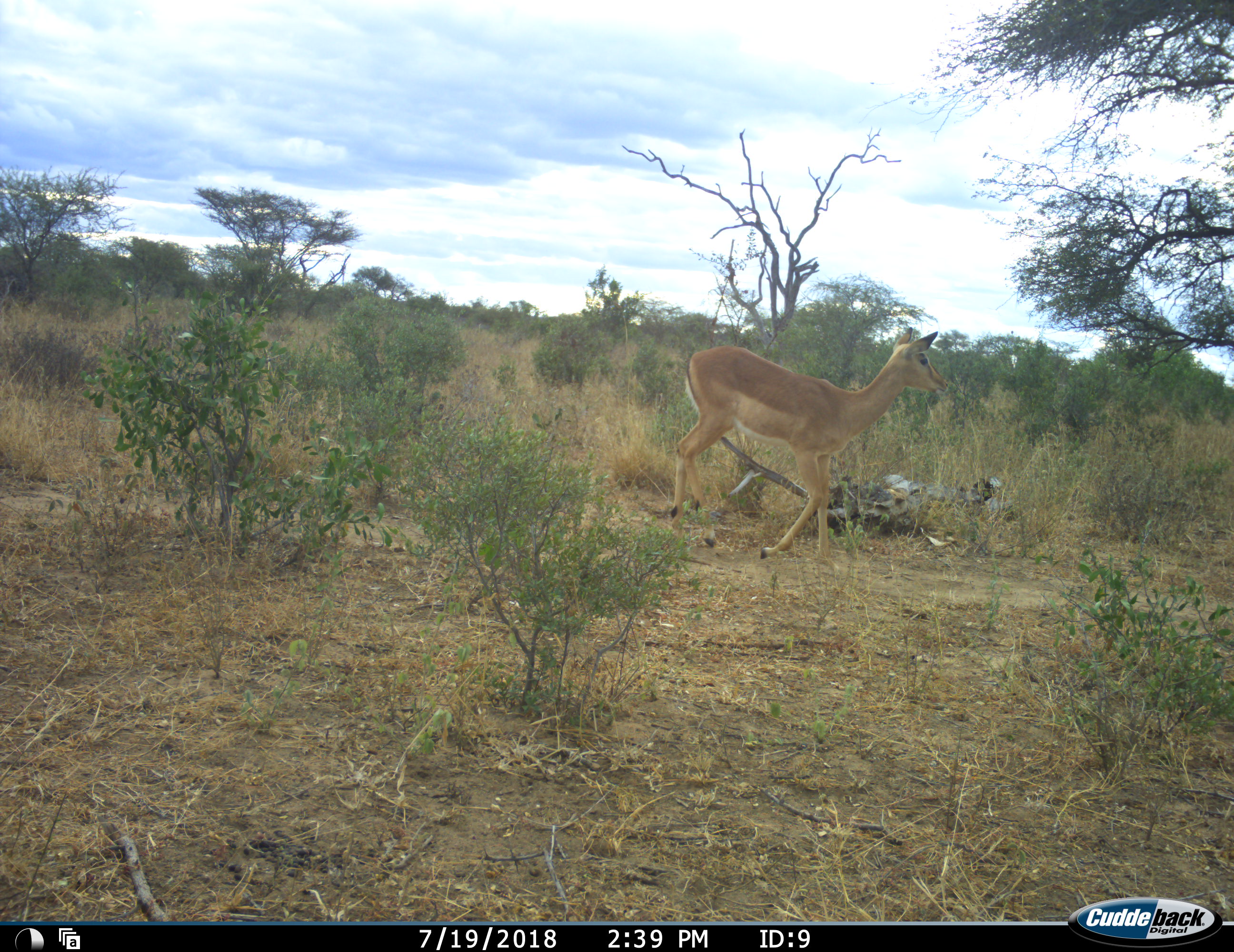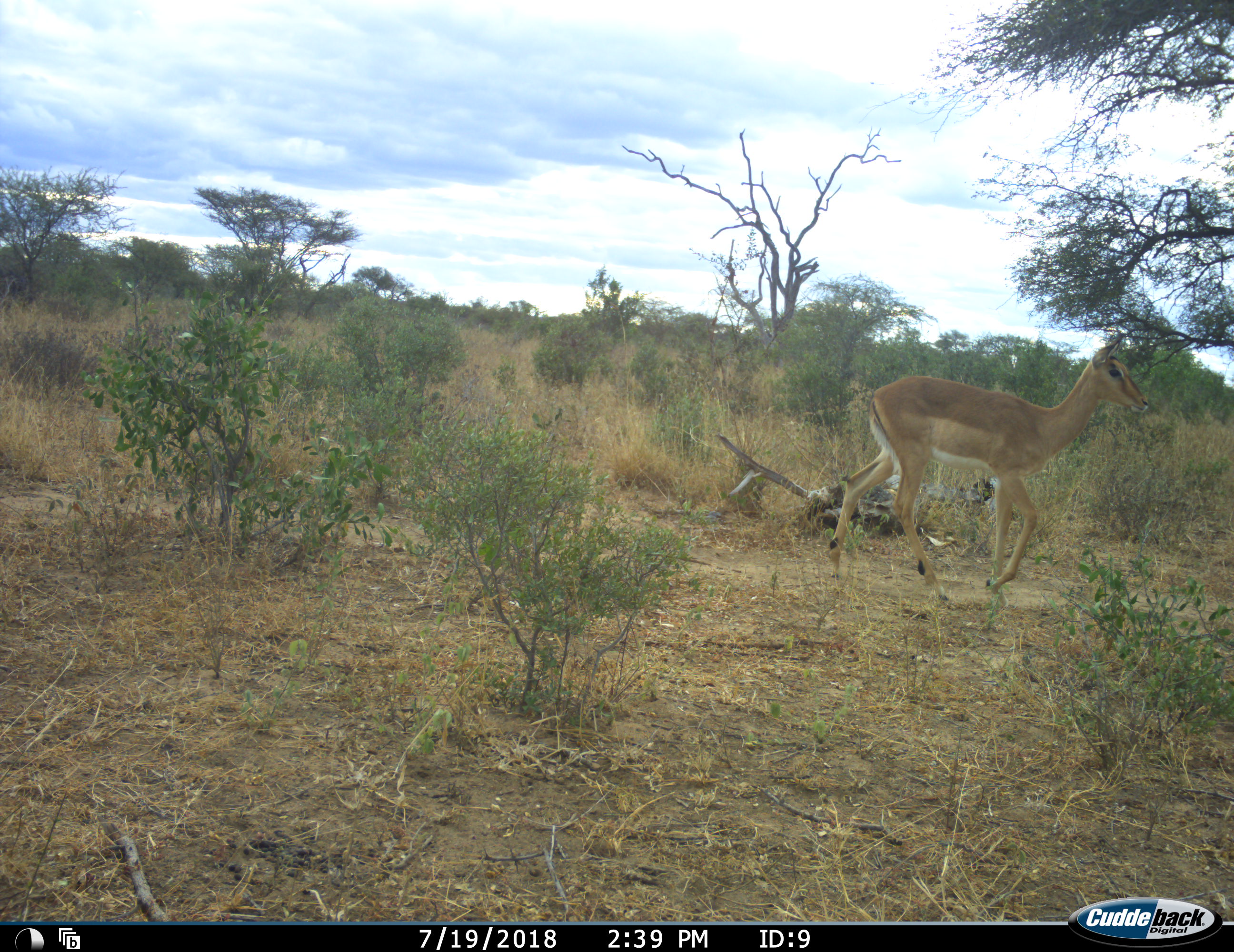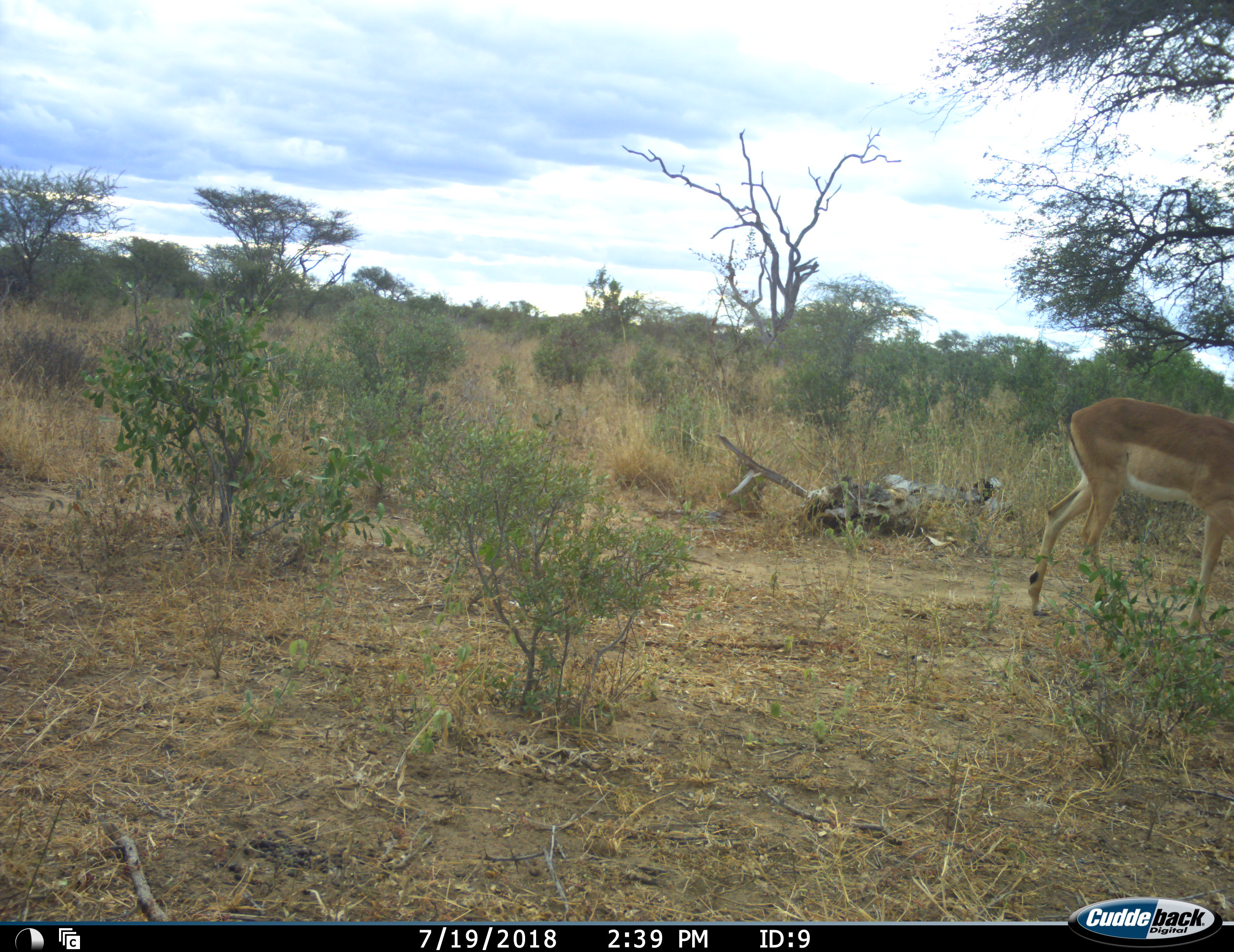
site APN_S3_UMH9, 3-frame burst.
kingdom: Animalia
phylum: Chordata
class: Mammalia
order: Artiodactyla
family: Bovidae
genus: Aepyceros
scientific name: Aepyceros melampus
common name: impala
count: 1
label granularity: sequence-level